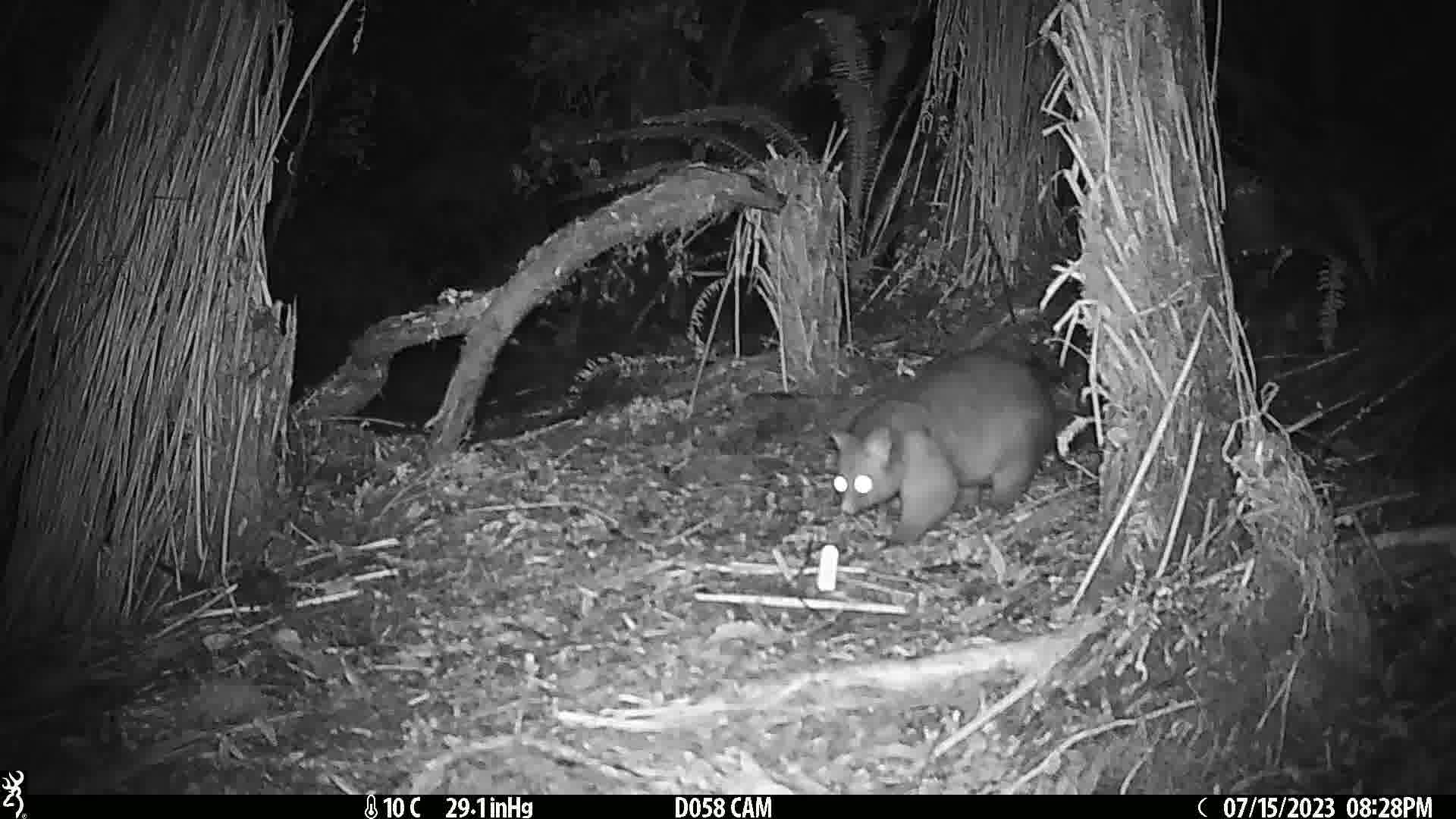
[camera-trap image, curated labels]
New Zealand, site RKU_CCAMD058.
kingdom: Animalia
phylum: Chordata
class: Mammalia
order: Diprotodontia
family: Phalangeridae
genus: Trichosurus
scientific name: Trichosurus vulpecula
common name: common brushtail possum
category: possum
Possum (common brushtail possum) (Trichosurus vulpecula).